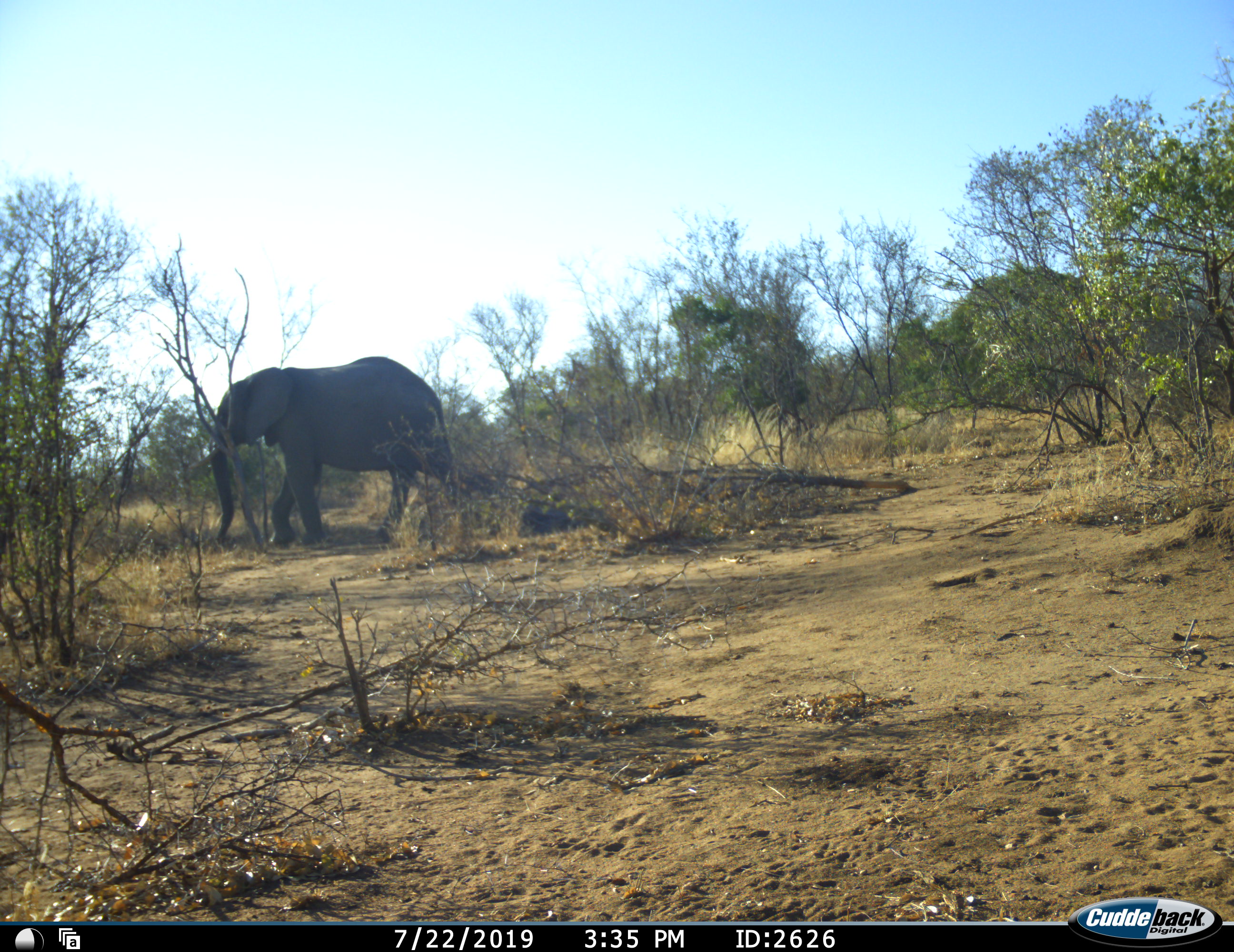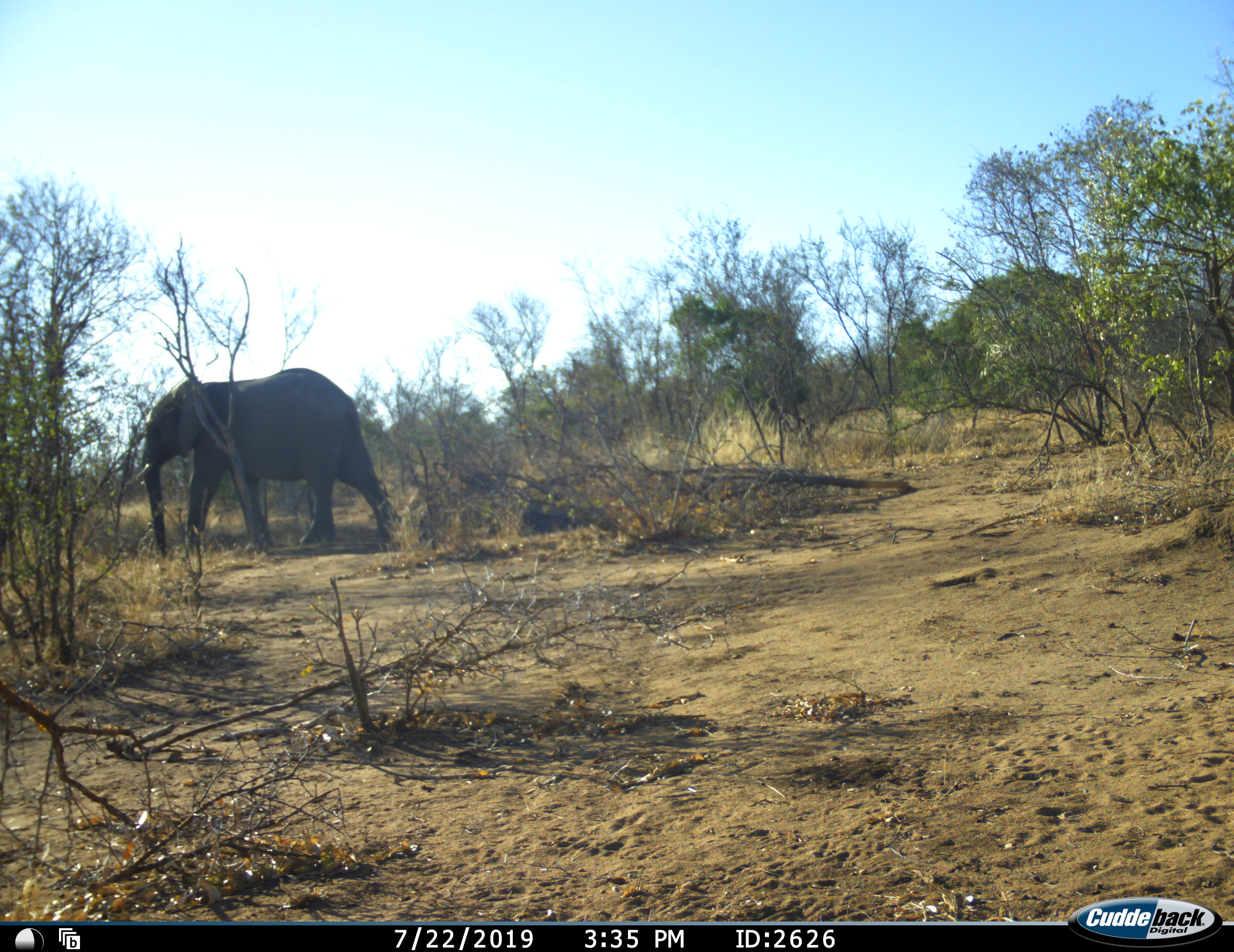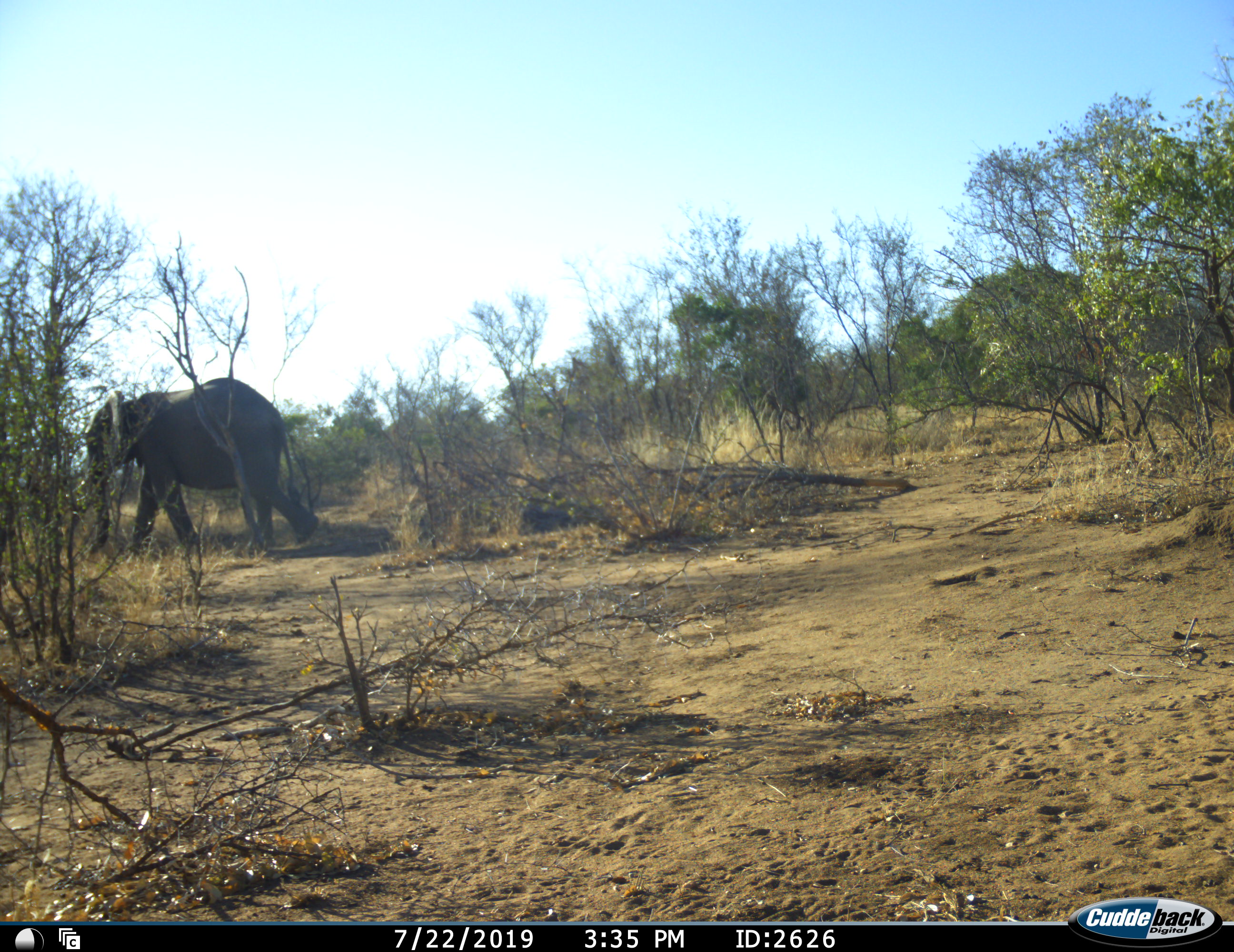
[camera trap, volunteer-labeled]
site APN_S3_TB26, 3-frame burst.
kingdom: Animalia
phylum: Chordata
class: Mammalia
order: Proboscidea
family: Elephantidae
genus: Loxodonta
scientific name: Loxodonta africana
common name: african bush elephant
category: elephant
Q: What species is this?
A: Elephant (african bush elephant) (Loxodonta africana).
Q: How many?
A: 1.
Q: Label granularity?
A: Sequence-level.